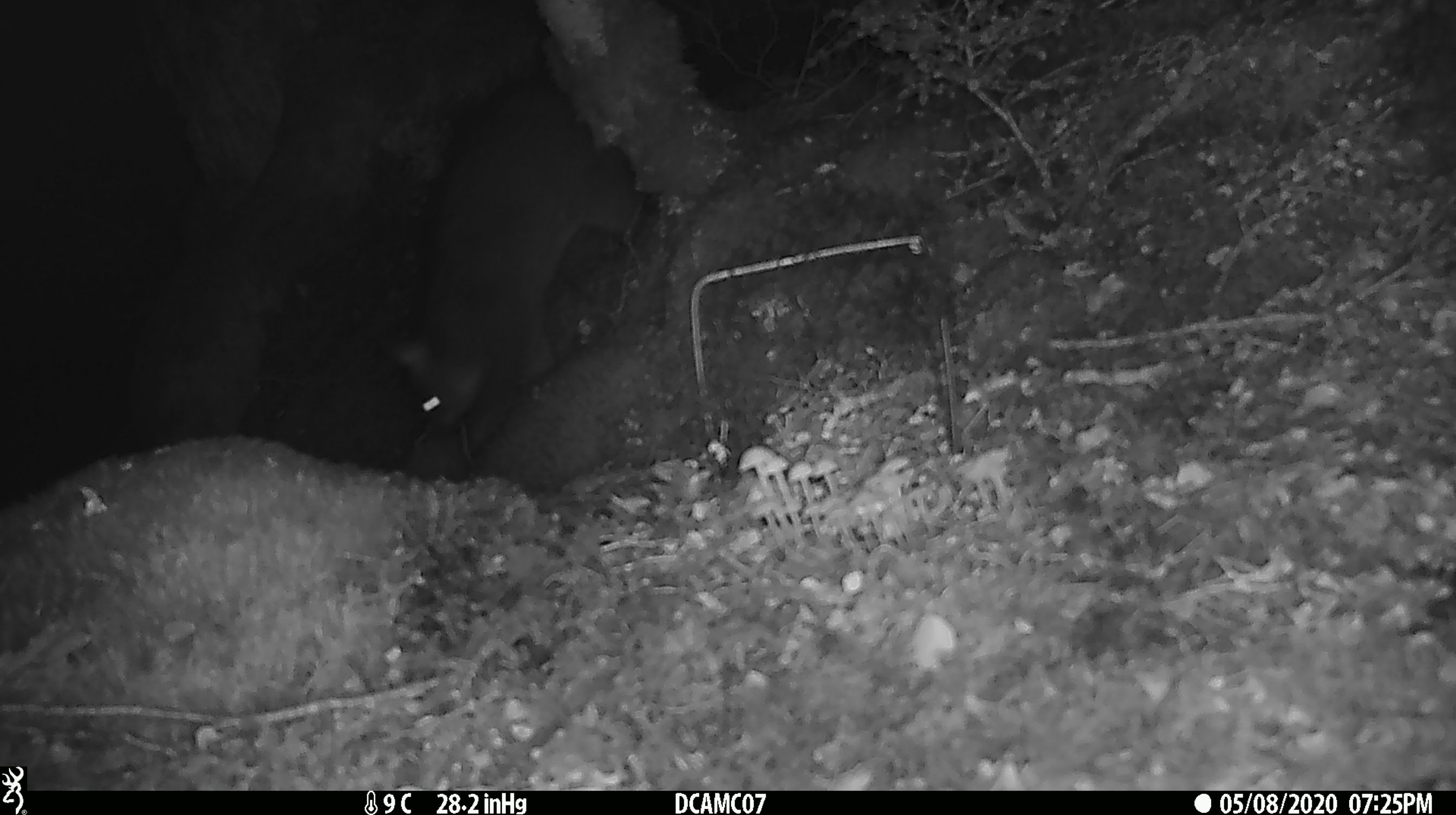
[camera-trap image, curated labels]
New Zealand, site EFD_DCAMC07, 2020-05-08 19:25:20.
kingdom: Animalia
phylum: Chordata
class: Mammalia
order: Diprotodontia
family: Phalangeridae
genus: Trichosurus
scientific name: Trichosurus vulpecula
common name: common brushtail possum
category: possum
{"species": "possum (common brushtail possum) (Trichosurus vulpecula)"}